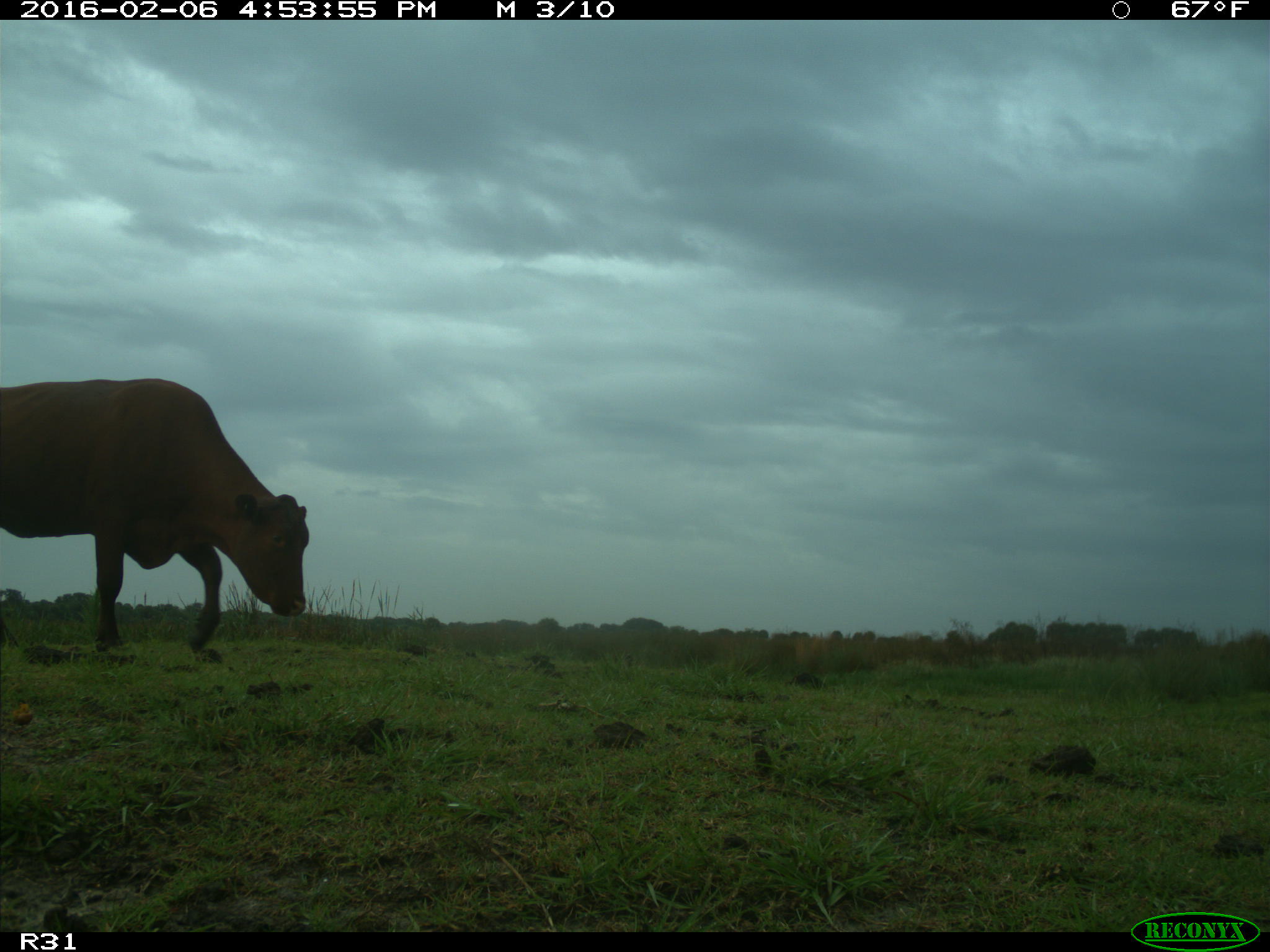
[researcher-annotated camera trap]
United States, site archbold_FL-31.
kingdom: Animalia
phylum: Chordata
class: Mammalia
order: Artiodactyla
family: Bovidae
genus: Bos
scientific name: Bos taurus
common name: domestic cow